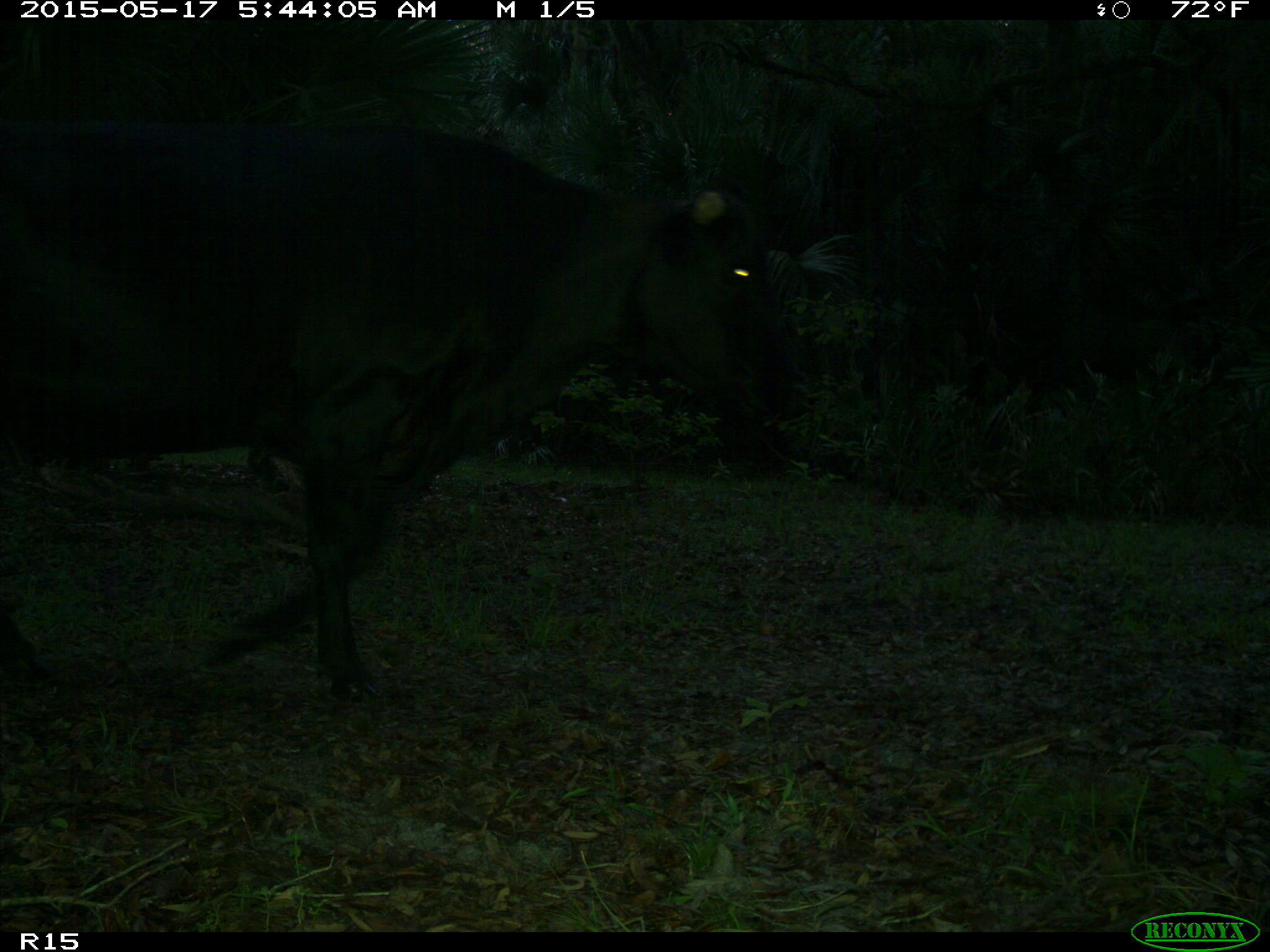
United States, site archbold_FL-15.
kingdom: Animalia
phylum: Chordata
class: Mammalia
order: Artiodactyla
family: Bovidae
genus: Bos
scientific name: Bos taurus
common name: domestic cow